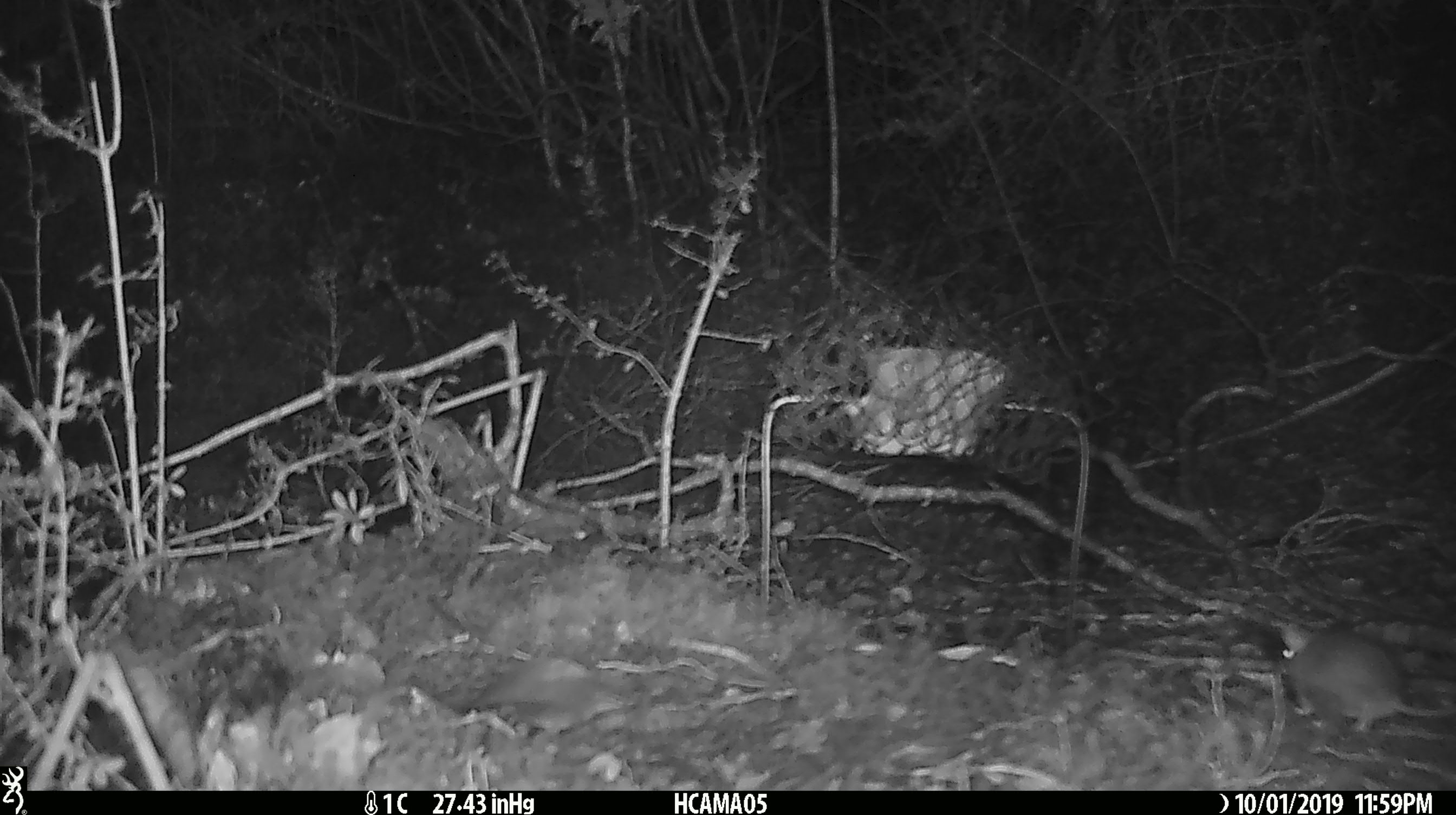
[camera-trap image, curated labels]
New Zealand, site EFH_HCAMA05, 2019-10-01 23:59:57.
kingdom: Animalia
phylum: Chordata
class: Mammalia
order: Rodentia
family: Muridae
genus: Mus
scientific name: Mus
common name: mouse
Mouse (Mus).